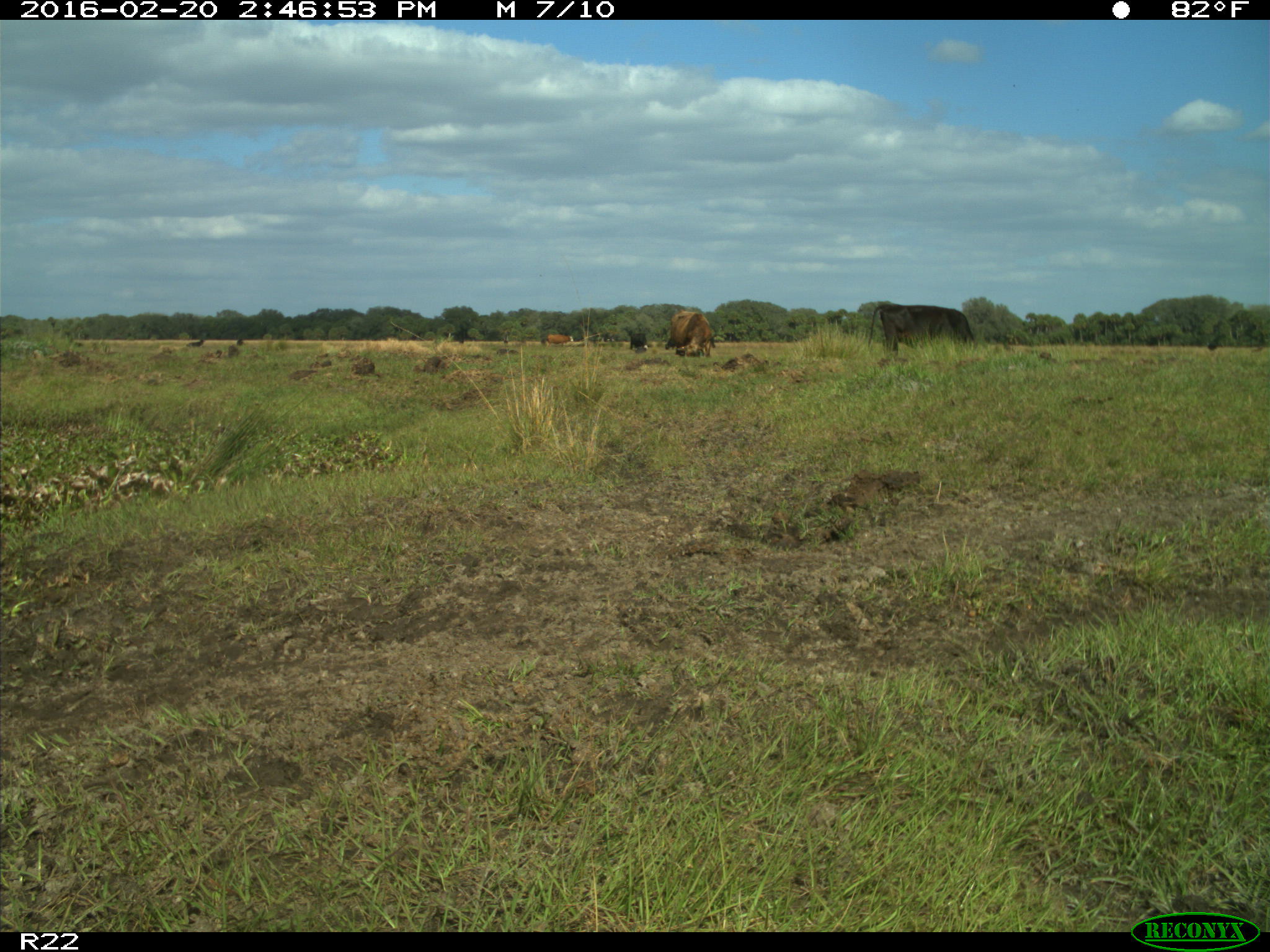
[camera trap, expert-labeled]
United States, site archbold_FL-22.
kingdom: Animalia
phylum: Chordata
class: Mammalia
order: Artiodactyla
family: Bovidae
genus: Bos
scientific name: Bos taurus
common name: domestic cow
Bos taurus (domestic cow).